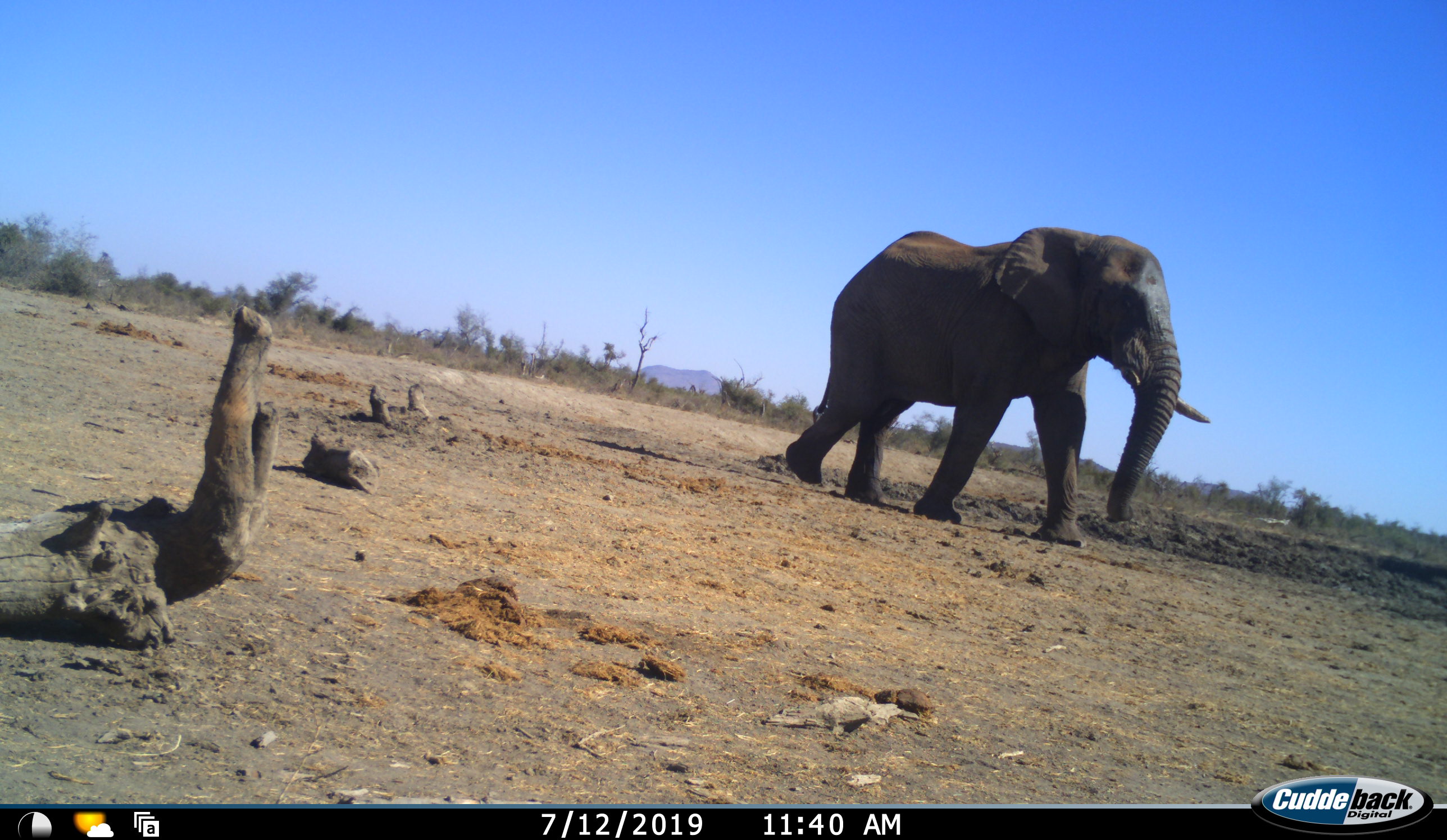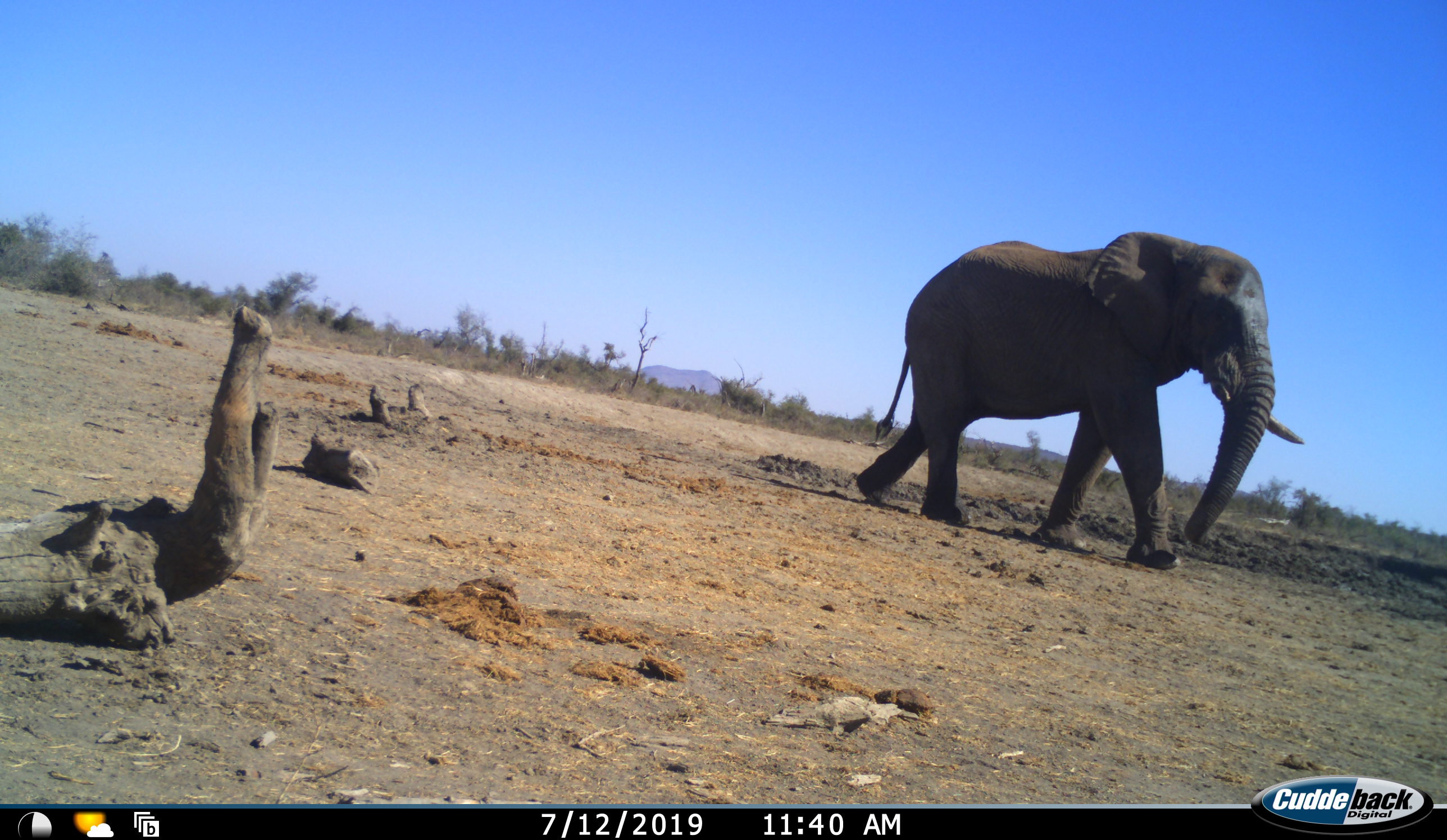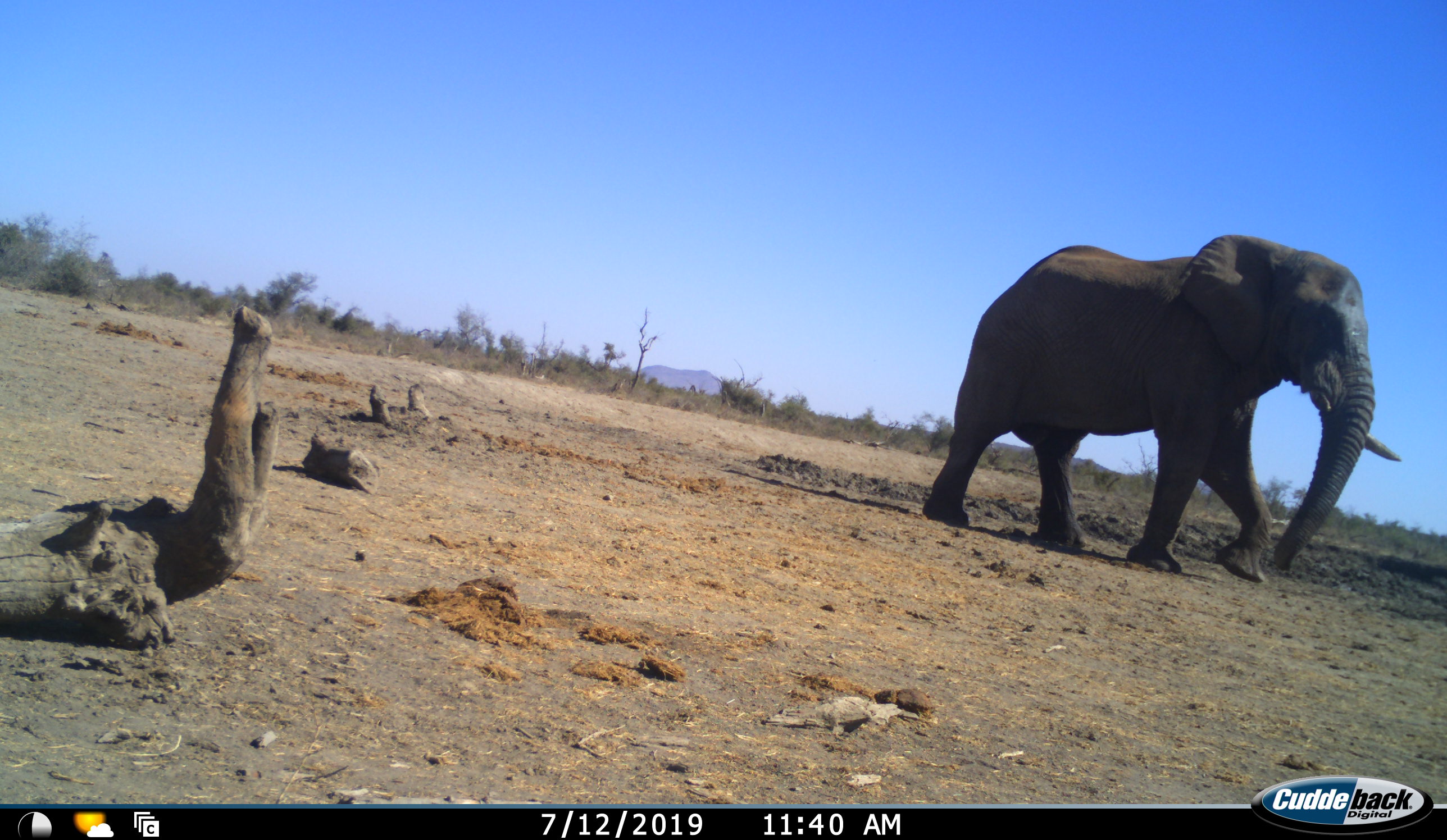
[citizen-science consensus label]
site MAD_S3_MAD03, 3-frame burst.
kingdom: Animalia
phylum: Chordata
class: Mammalia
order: Proboscidea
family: Elephantidae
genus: Loxodonta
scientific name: Loxodonta africana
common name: african bush elephant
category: elephant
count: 1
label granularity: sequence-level